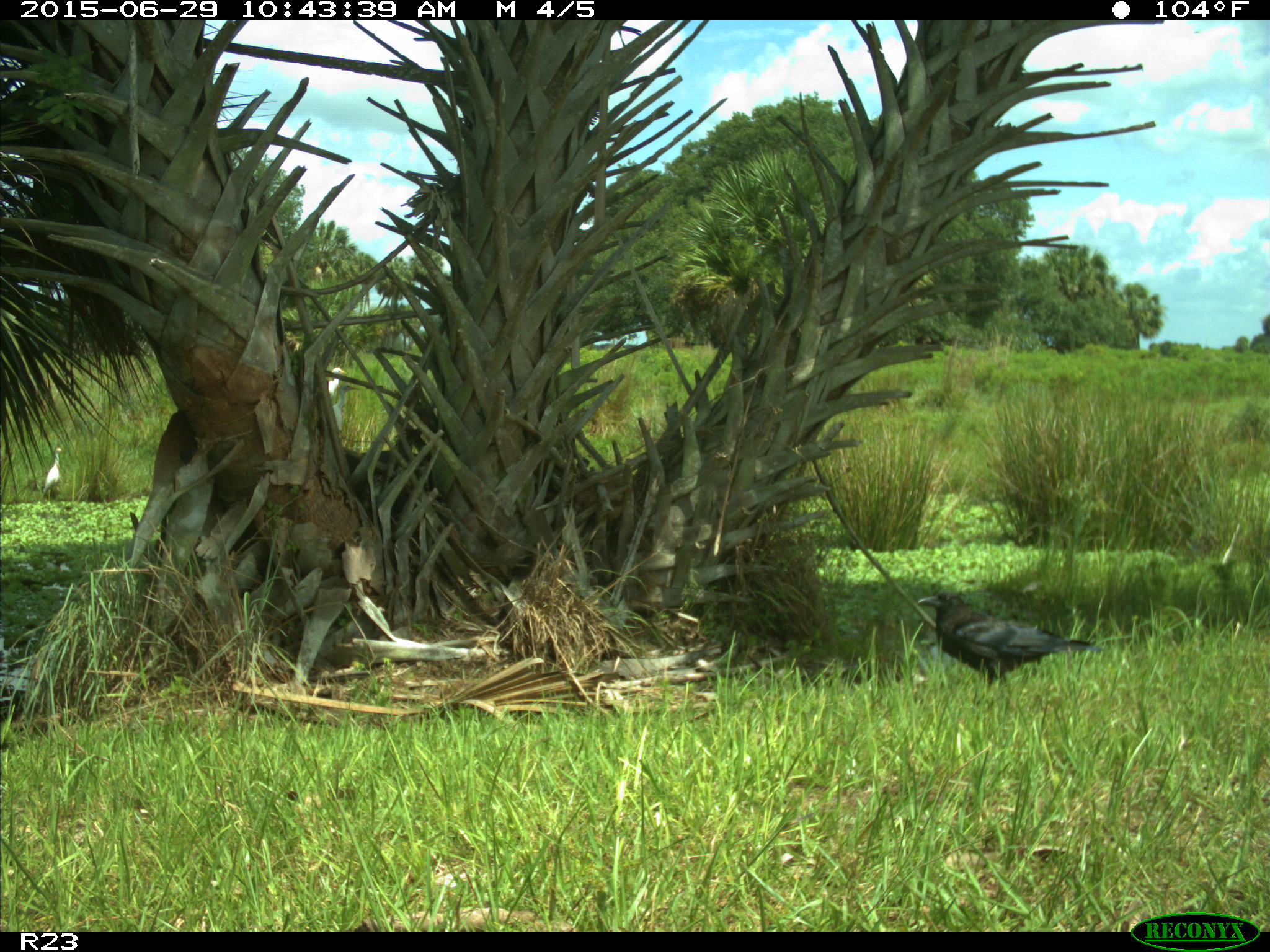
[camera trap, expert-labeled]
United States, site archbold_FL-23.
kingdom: Animalia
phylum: Chordata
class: Mammalia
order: Artiodactyla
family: Bovidae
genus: Bos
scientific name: Bos taurus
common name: domestic cow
Bos taurus (domestic cow).